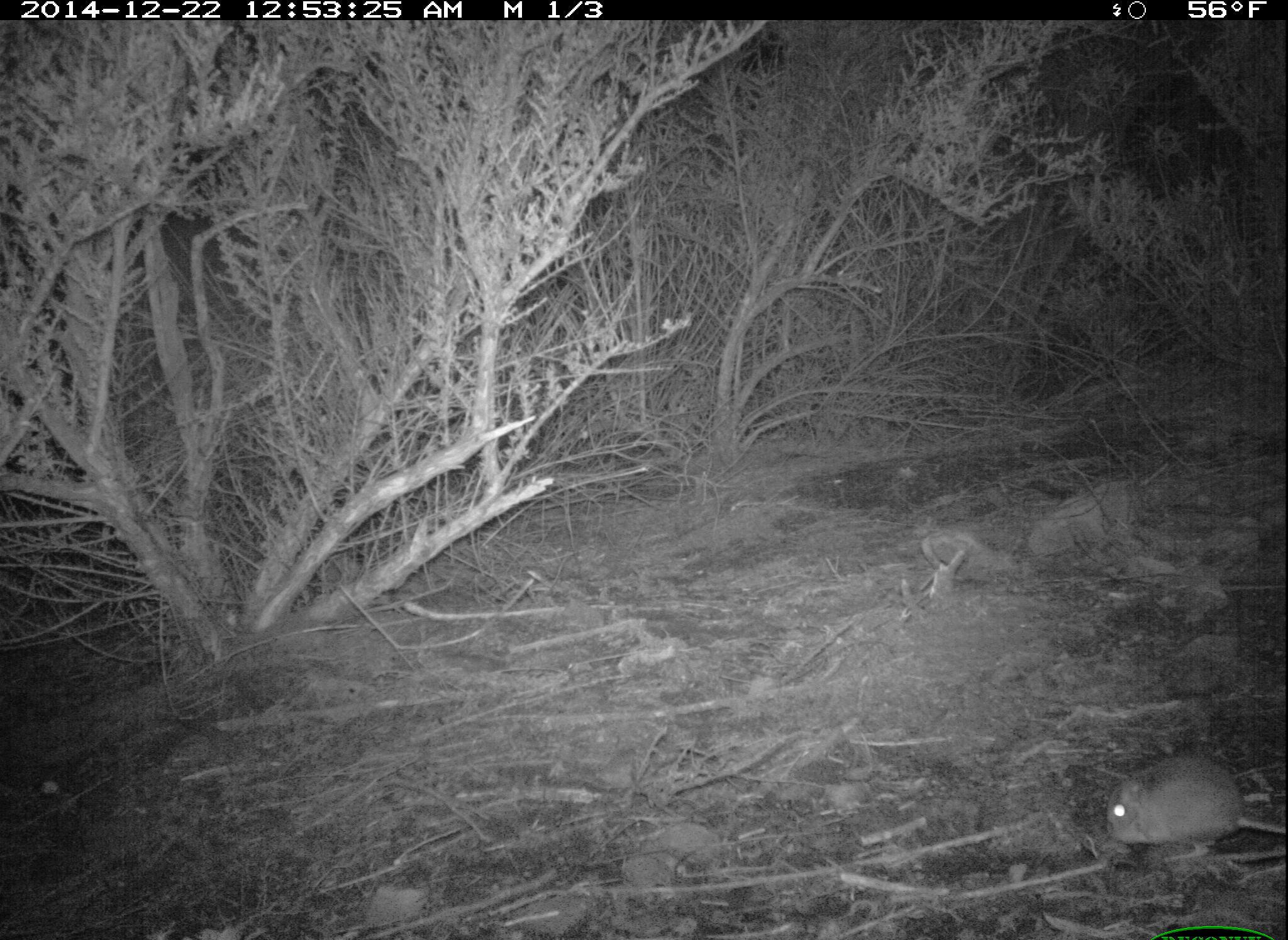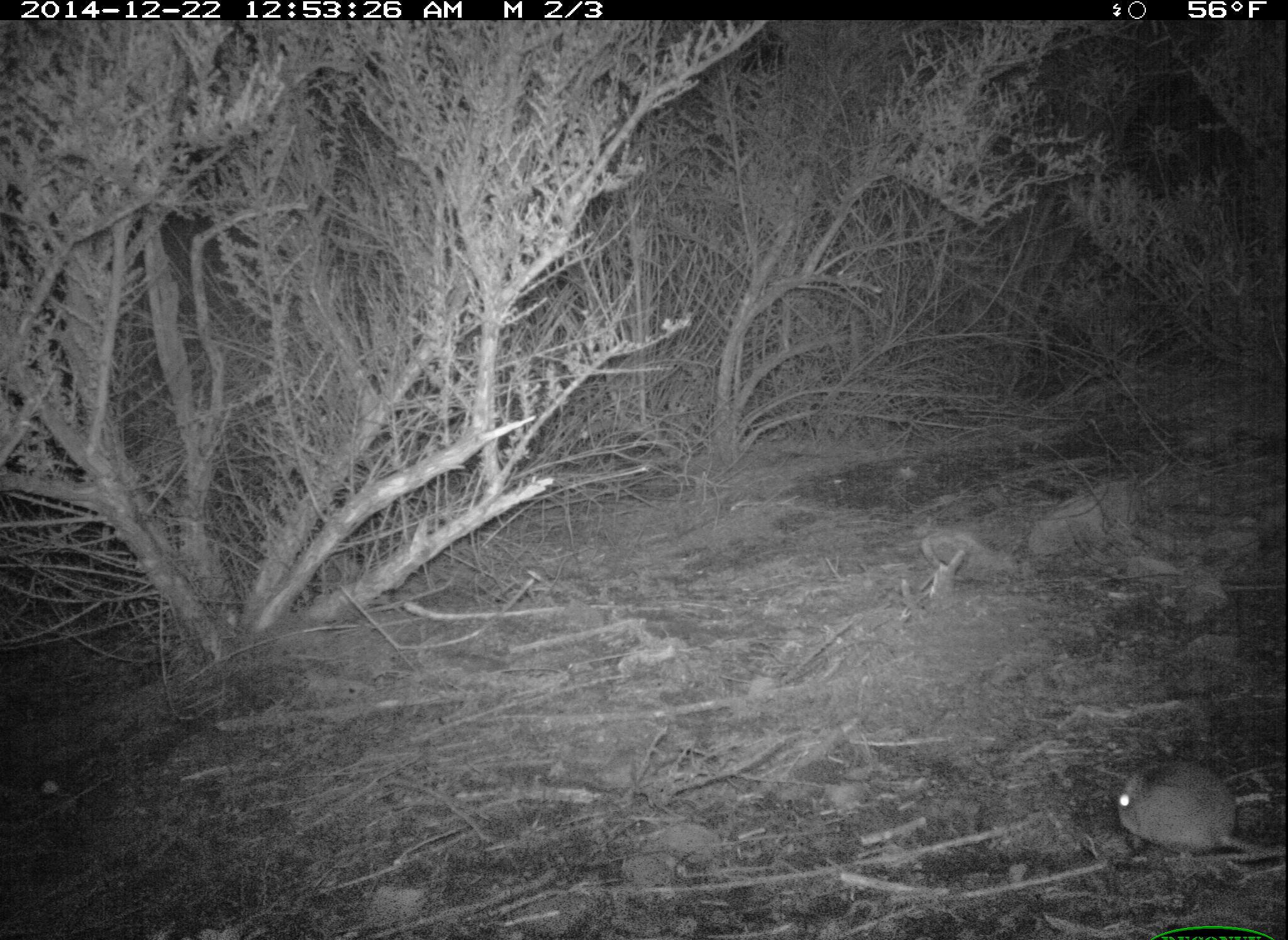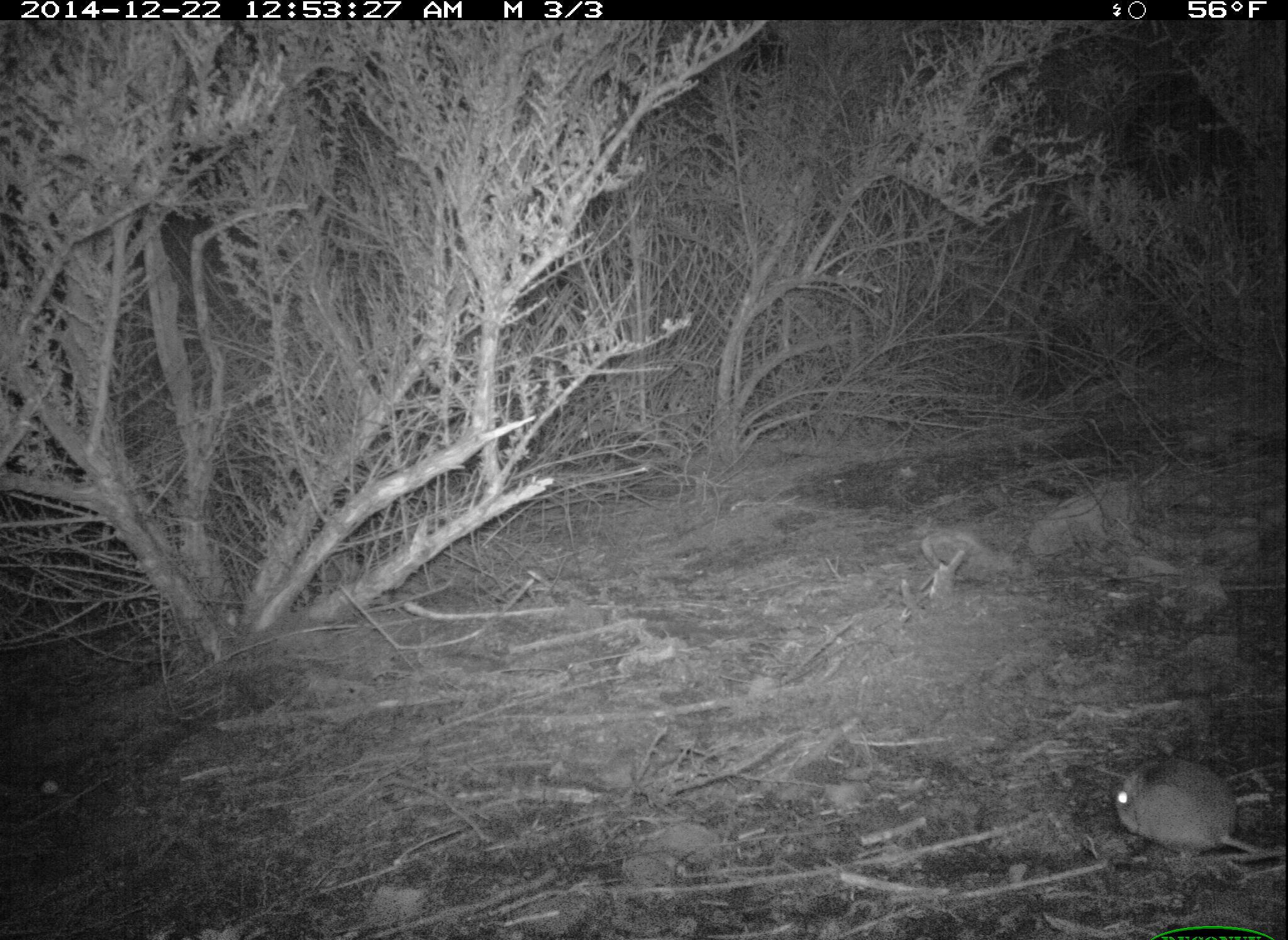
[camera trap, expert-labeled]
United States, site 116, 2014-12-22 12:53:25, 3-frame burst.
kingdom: Animalia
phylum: Chordata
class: Mammalia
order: Rodentia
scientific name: Rodentia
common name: rodent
Rodent (Rodentia).